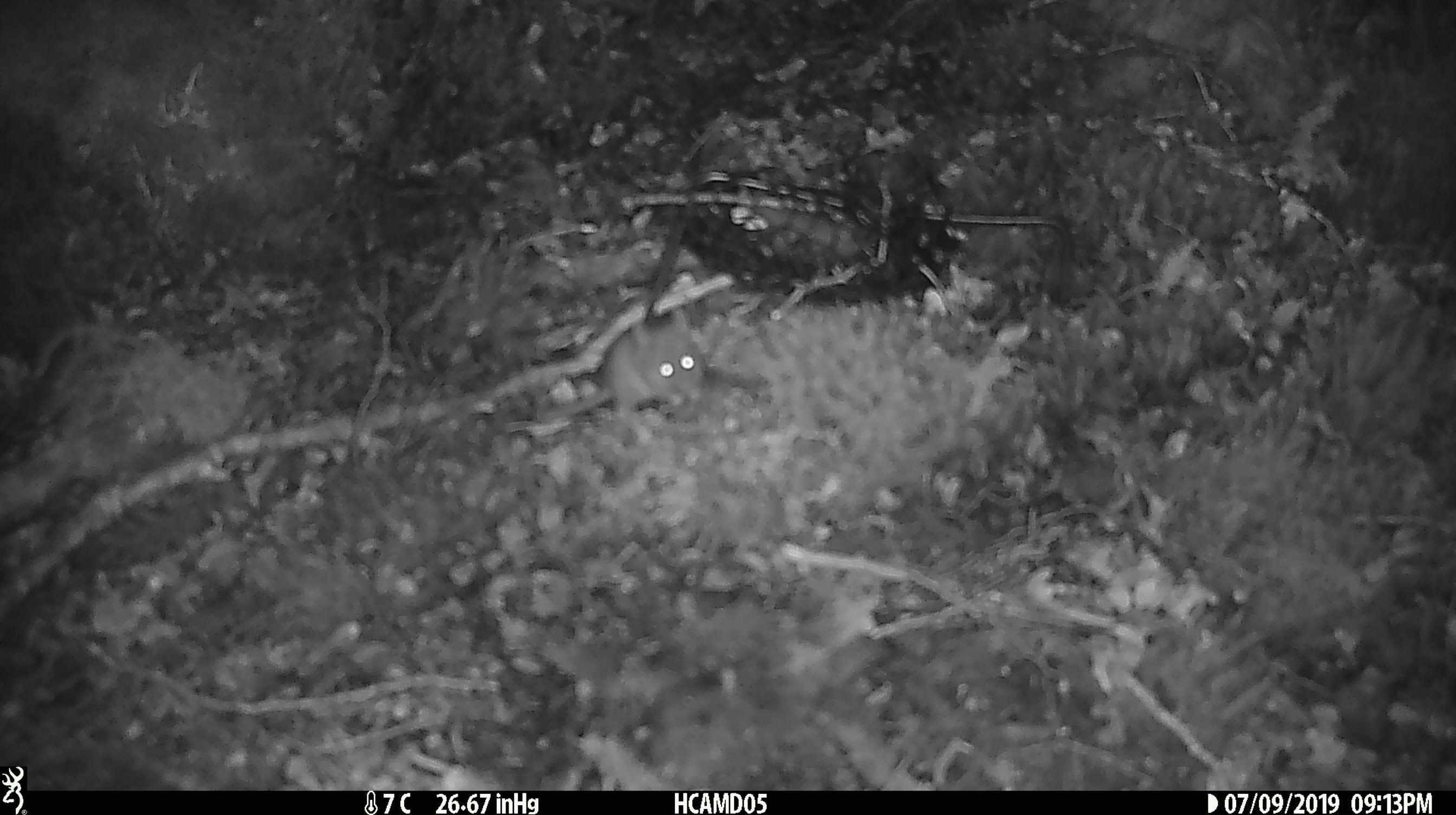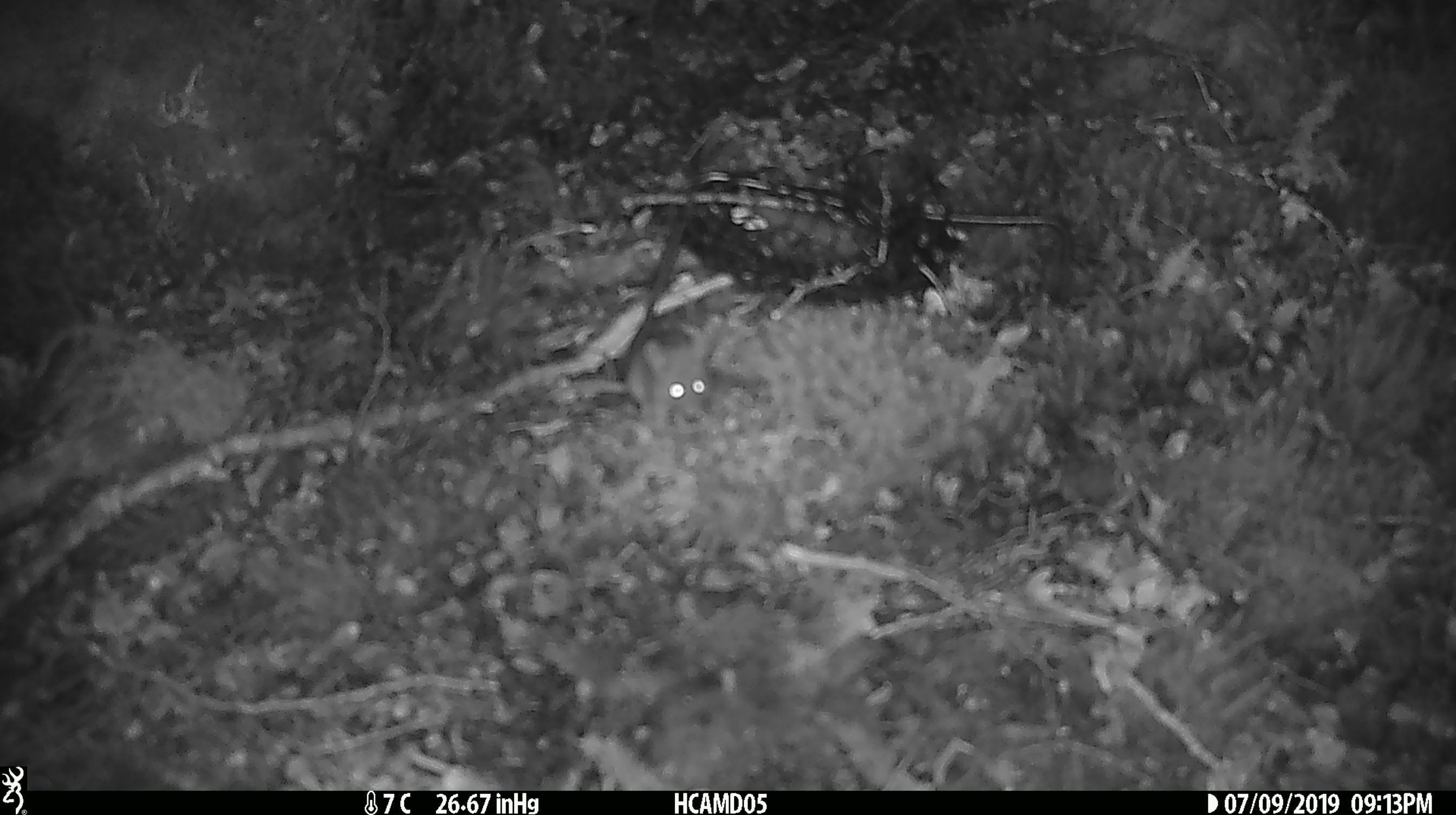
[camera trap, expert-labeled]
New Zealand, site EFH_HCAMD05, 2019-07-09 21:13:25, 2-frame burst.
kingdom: Animalia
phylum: Chordata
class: Mammalia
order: Rodentia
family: Muridae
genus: Mus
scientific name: Mus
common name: mouse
Mouse (Mus).